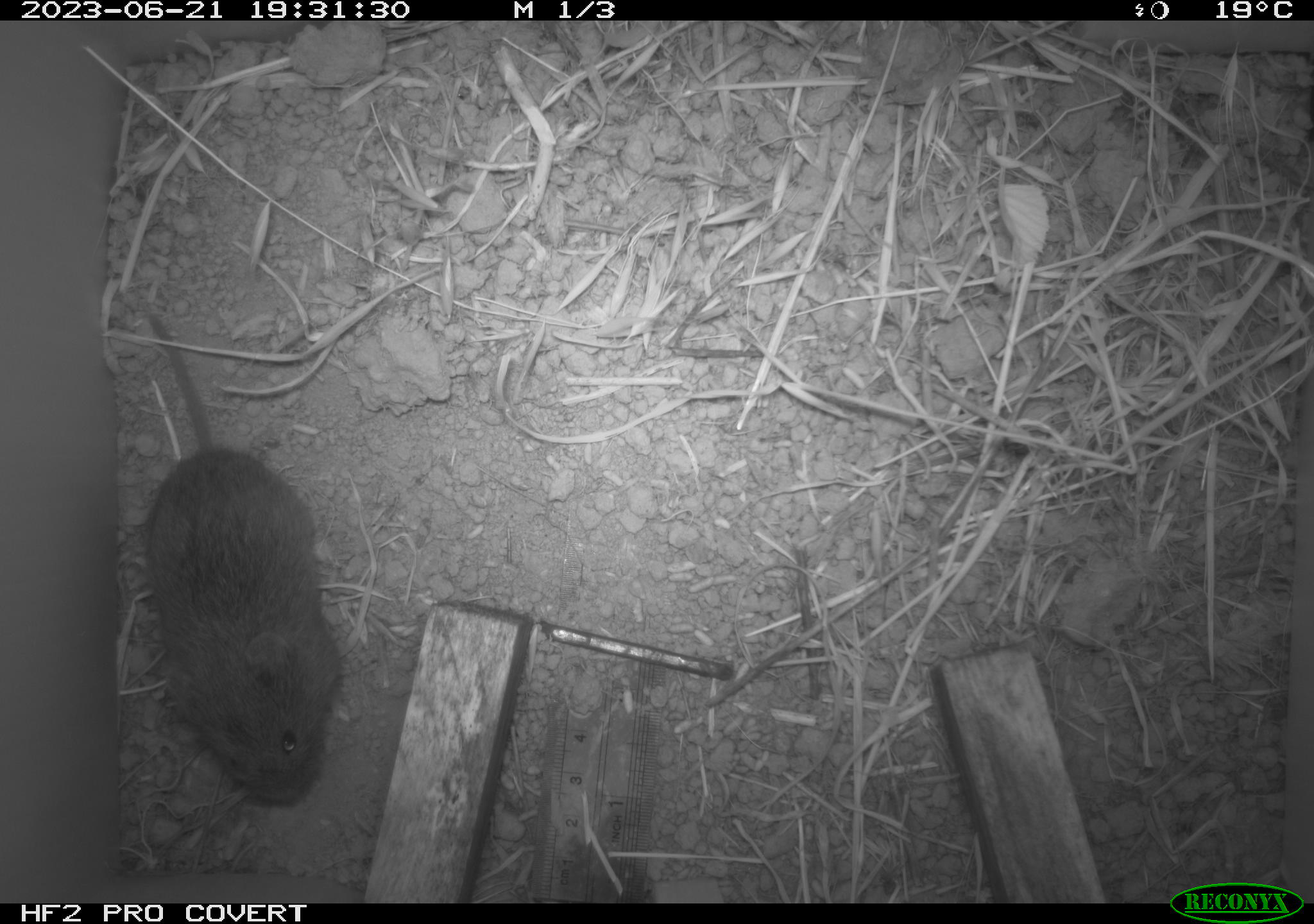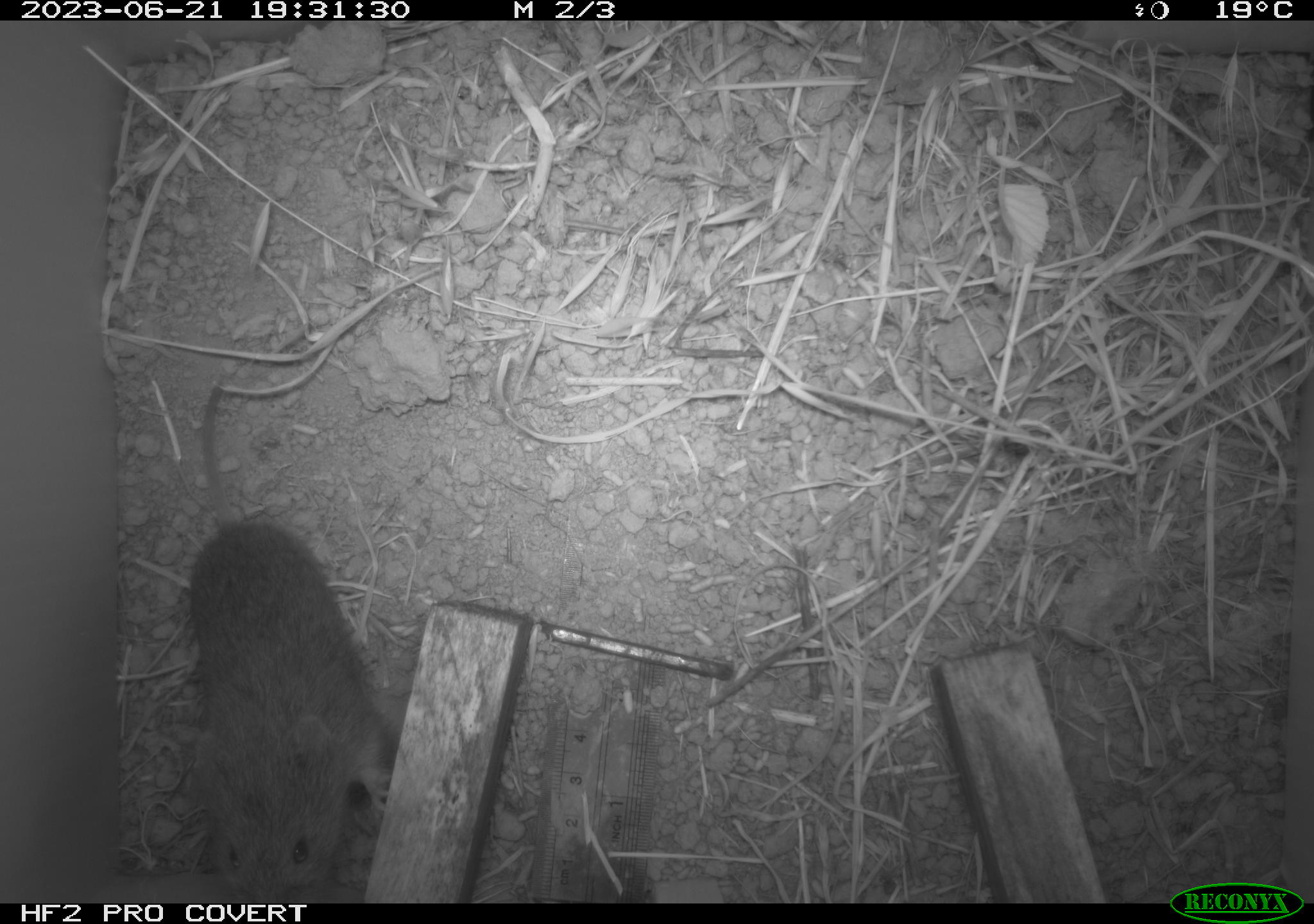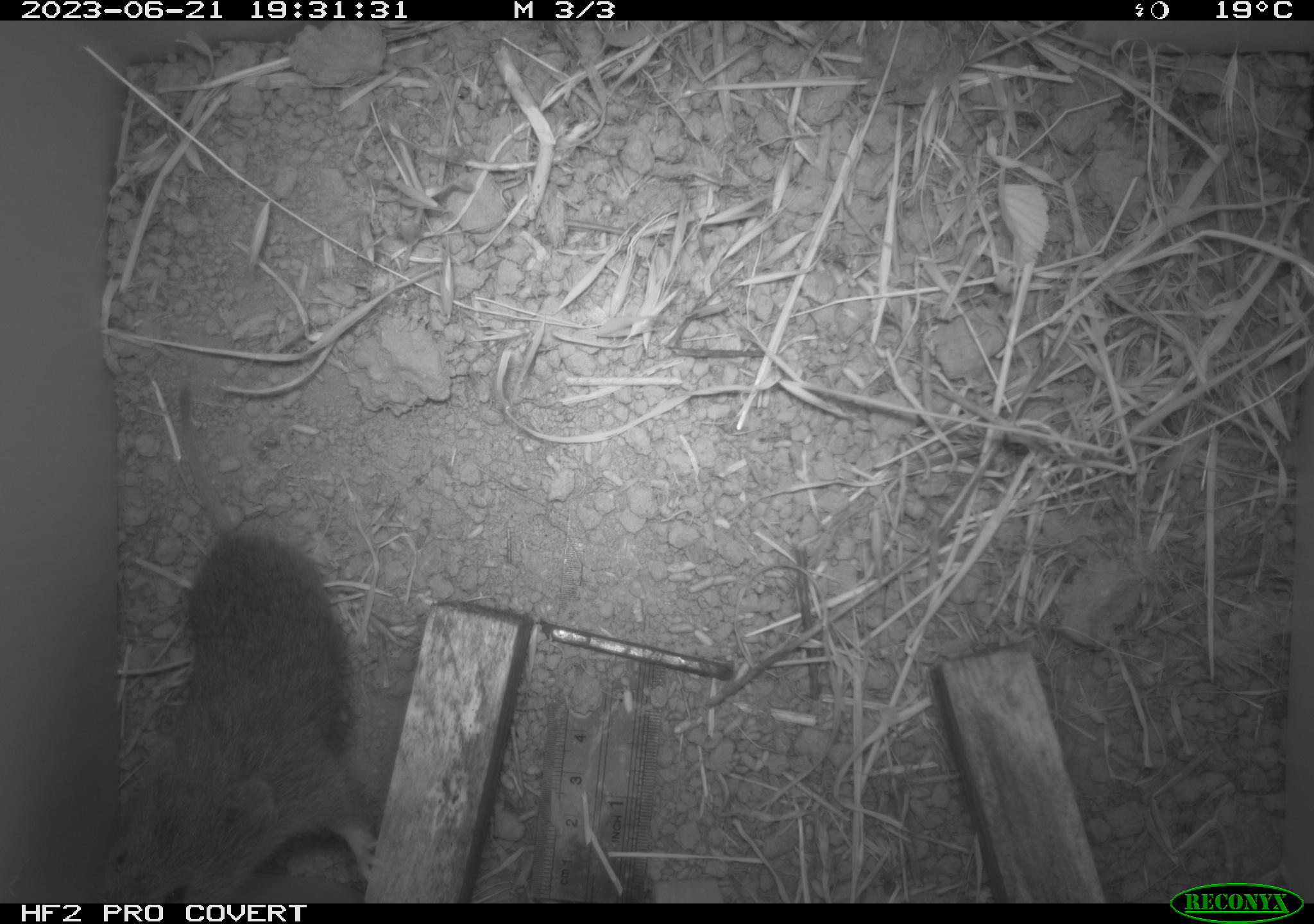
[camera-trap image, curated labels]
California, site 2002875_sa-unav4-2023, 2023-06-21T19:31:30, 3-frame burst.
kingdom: Animalia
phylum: Chordata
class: Mammalia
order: Rodentia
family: Cricetidae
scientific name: Arvicolinae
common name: voles, lemmings, and muskrats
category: arvicolinae subfamily